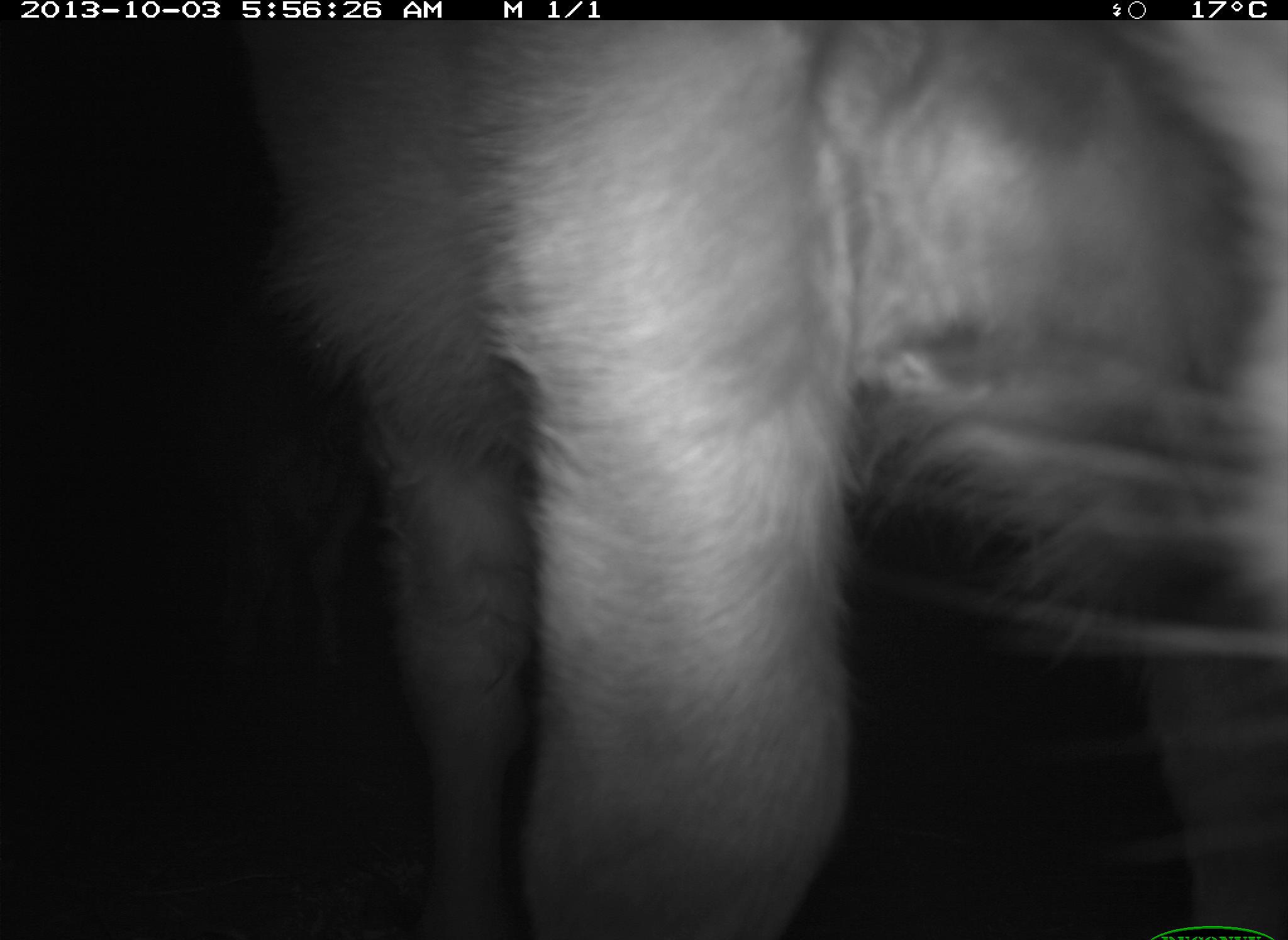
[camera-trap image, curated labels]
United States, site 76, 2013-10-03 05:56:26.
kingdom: Animalia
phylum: Chordata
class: Mammalia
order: Artiodactyla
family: Bovidae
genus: Bos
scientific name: Bos taurus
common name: cow